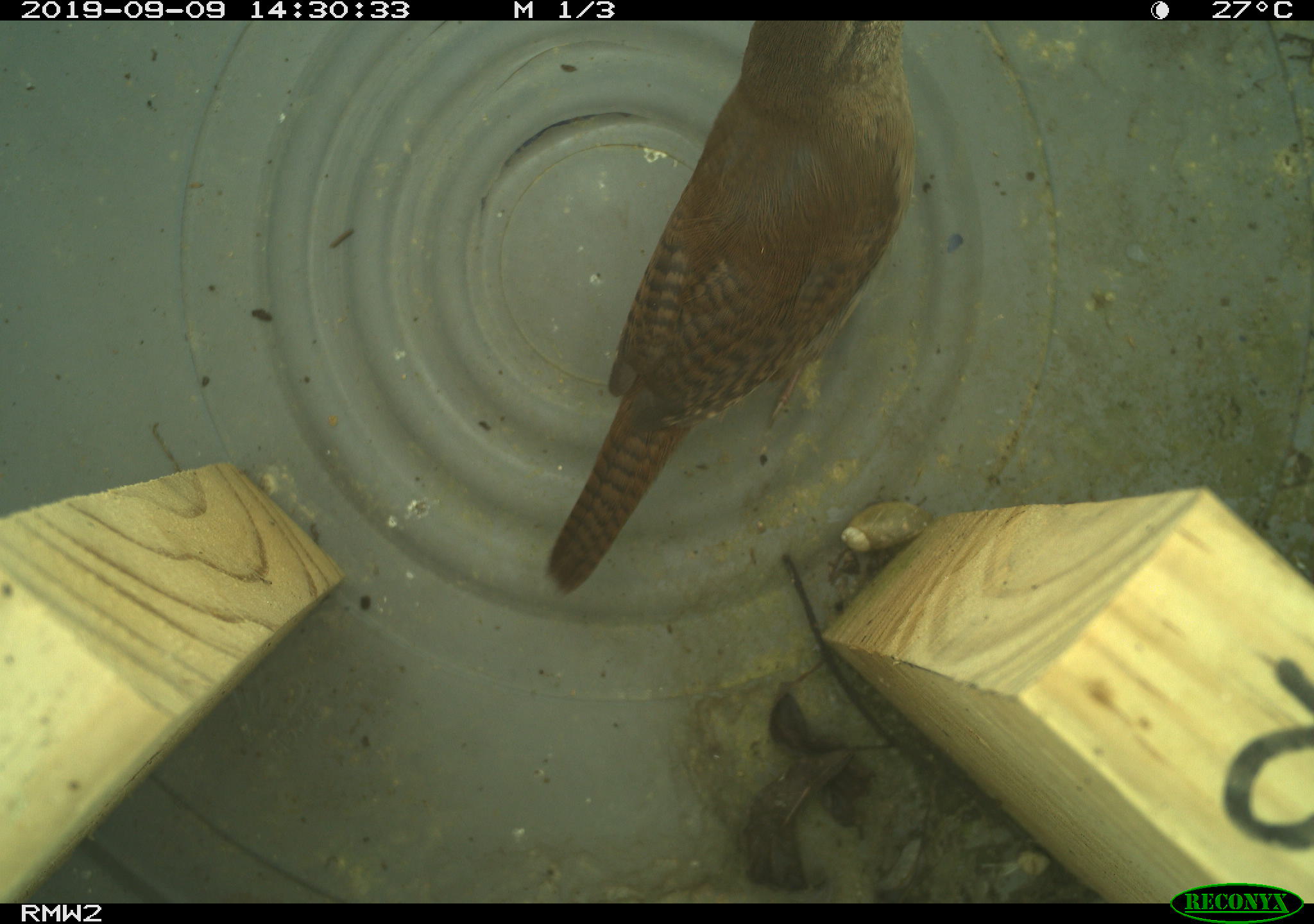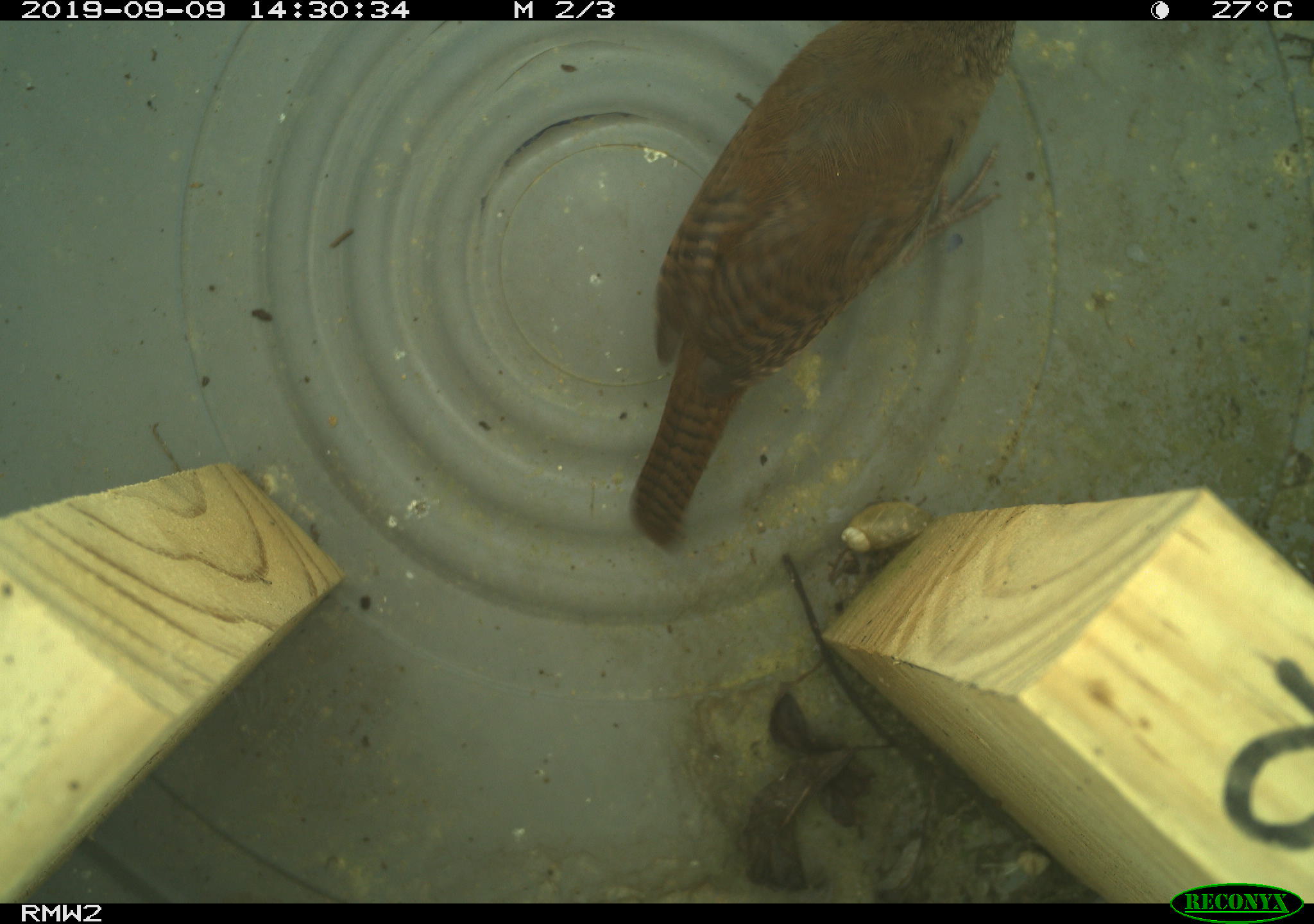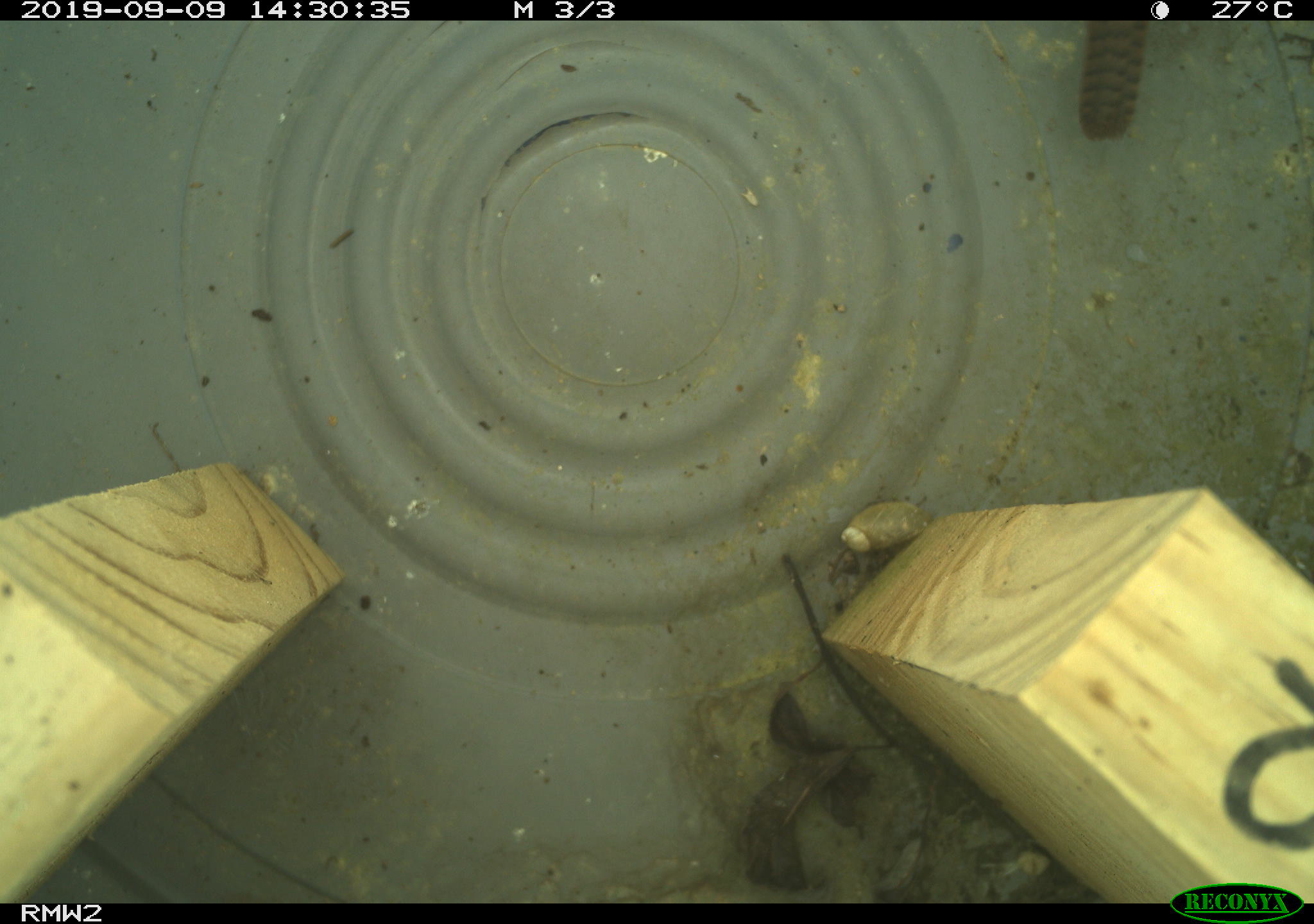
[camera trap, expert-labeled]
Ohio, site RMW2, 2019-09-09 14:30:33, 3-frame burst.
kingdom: Animalia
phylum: Chordata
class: Aves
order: Passeriformes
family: Troglodytidae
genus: Troglodytes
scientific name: Troglodytes aedon aedon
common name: northern house wren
Northern house wren (Troglodytes aedon aedon).